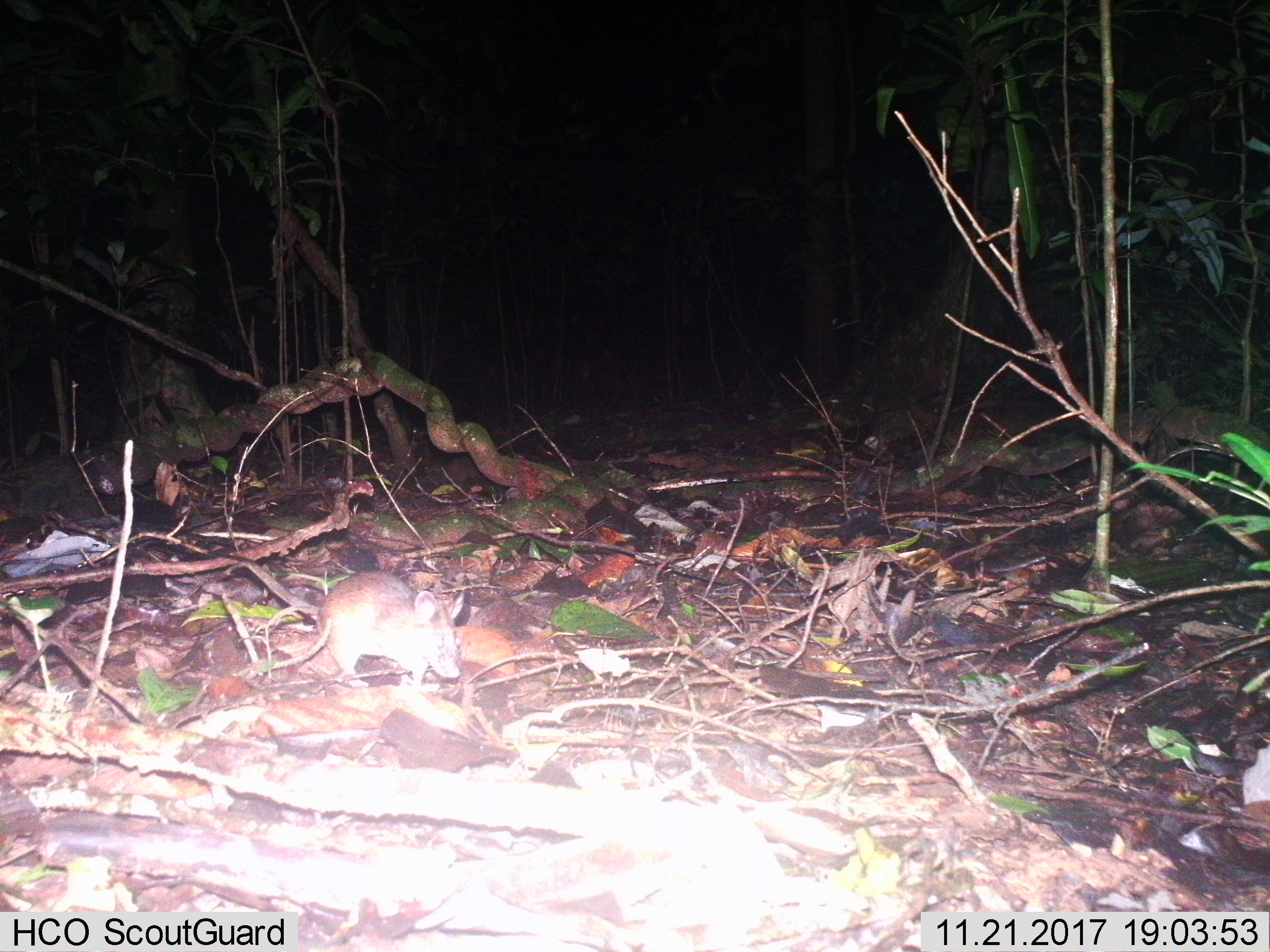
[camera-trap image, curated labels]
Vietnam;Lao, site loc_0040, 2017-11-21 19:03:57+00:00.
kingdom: Animalia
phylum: Chordata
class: Mammalia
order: Rodentia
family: Muridae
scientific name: Muridae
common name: old-world mice and rats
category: unidentified murid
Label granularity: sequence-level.